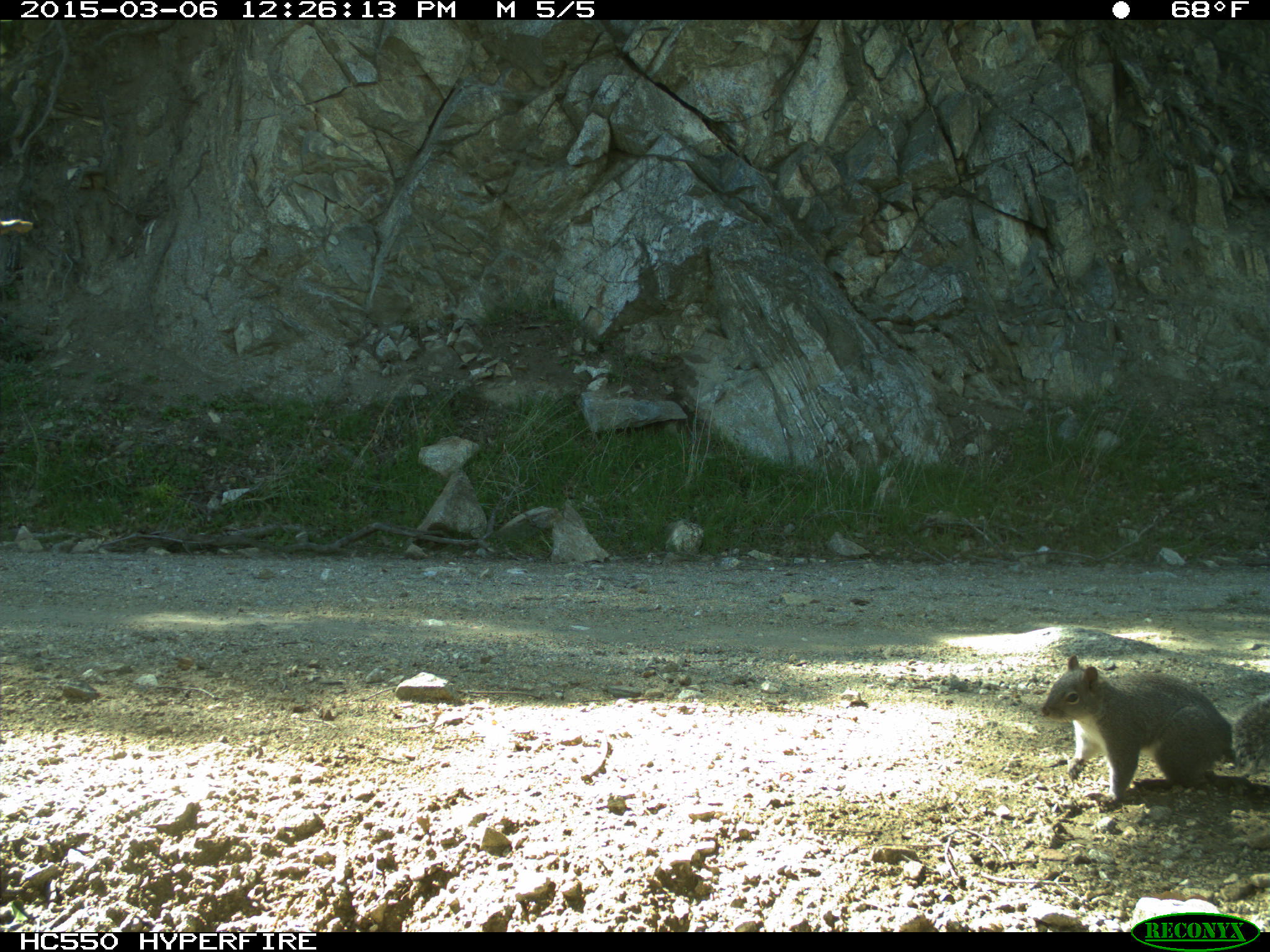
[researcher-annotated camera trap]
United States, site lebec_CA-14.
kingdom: Animalia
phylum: Chordata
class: Mammalia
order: Rodentia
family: Sciuridae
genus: Sciurus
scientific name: Sciurus carolinensis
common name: eastern gray squirrel